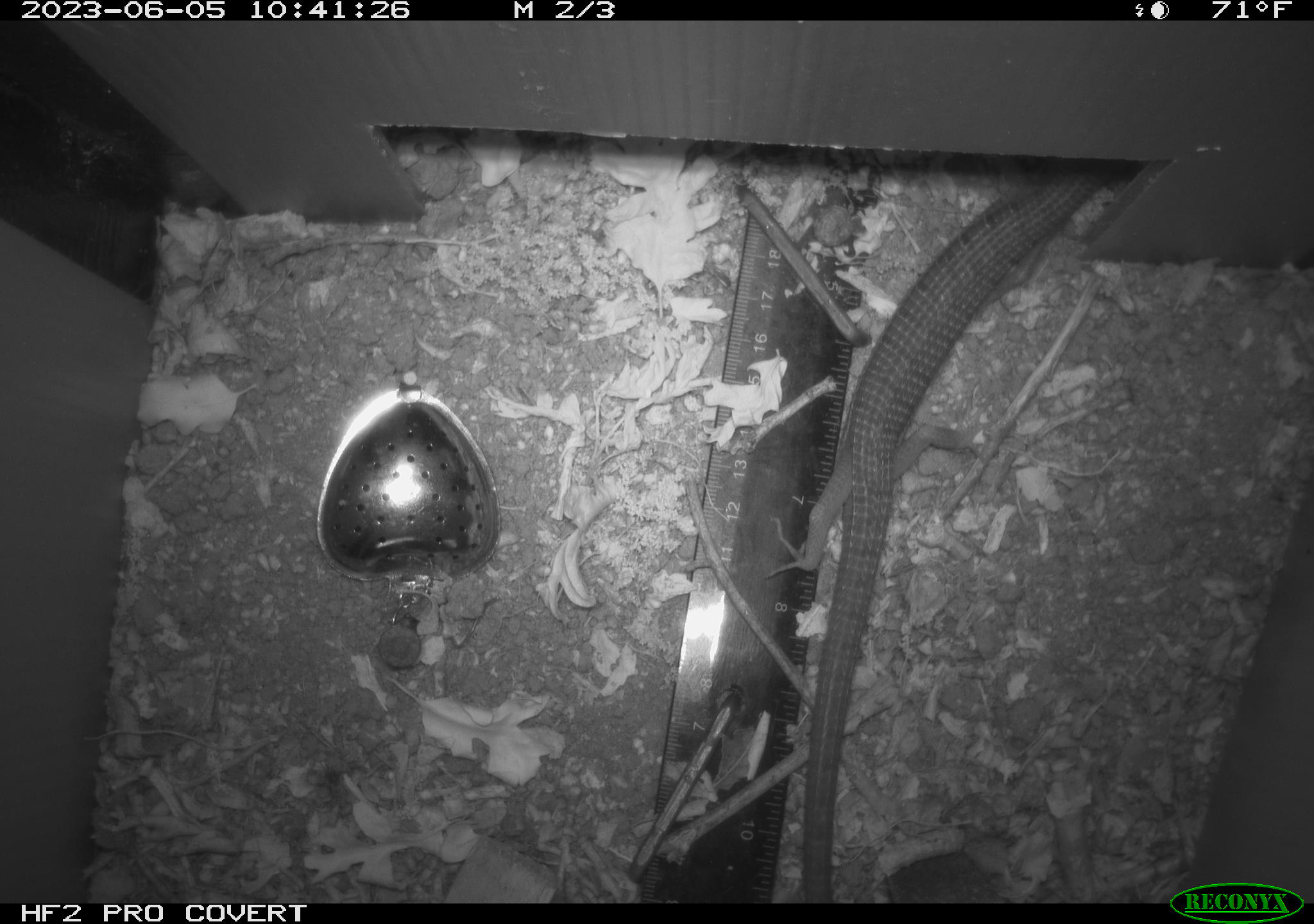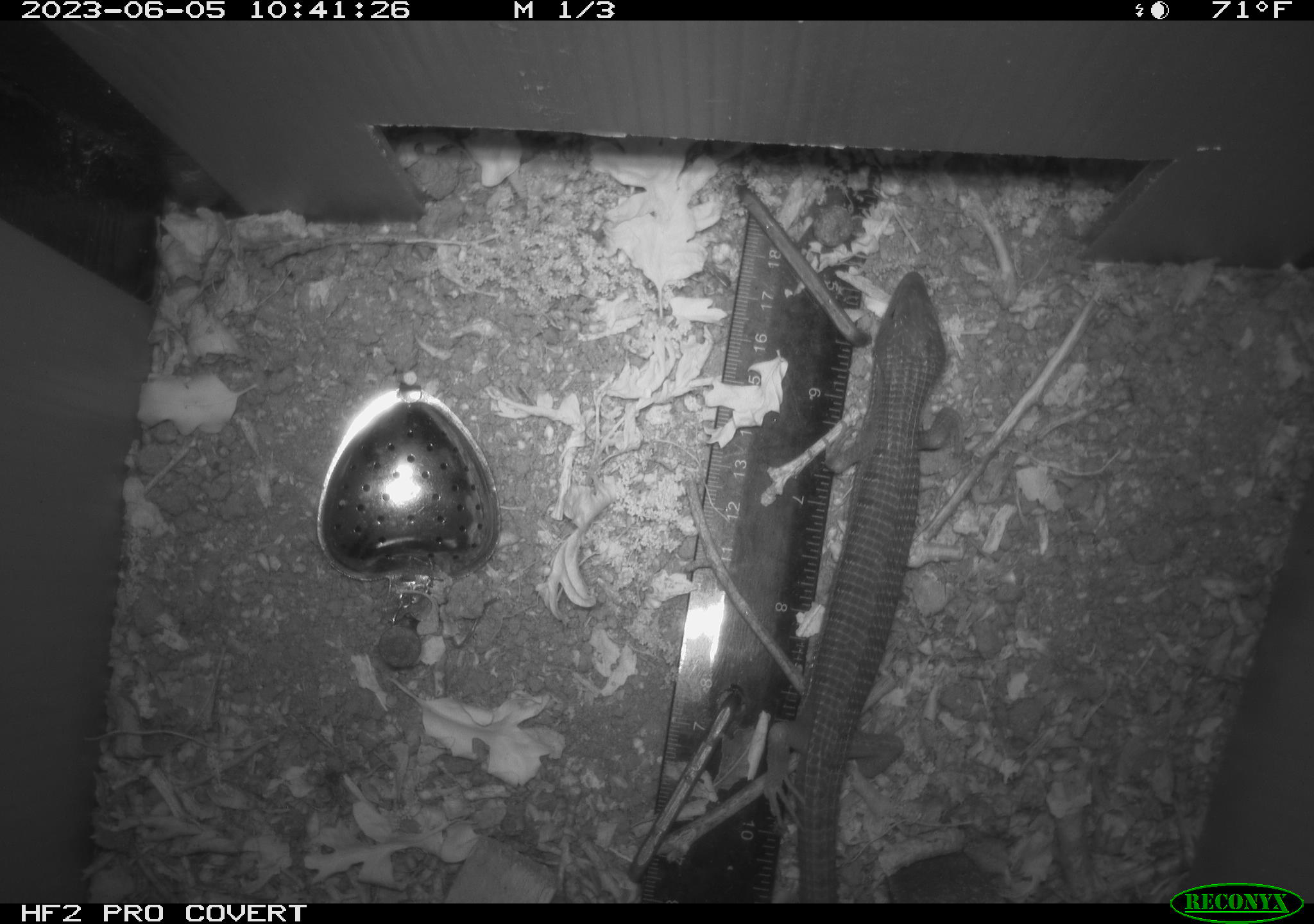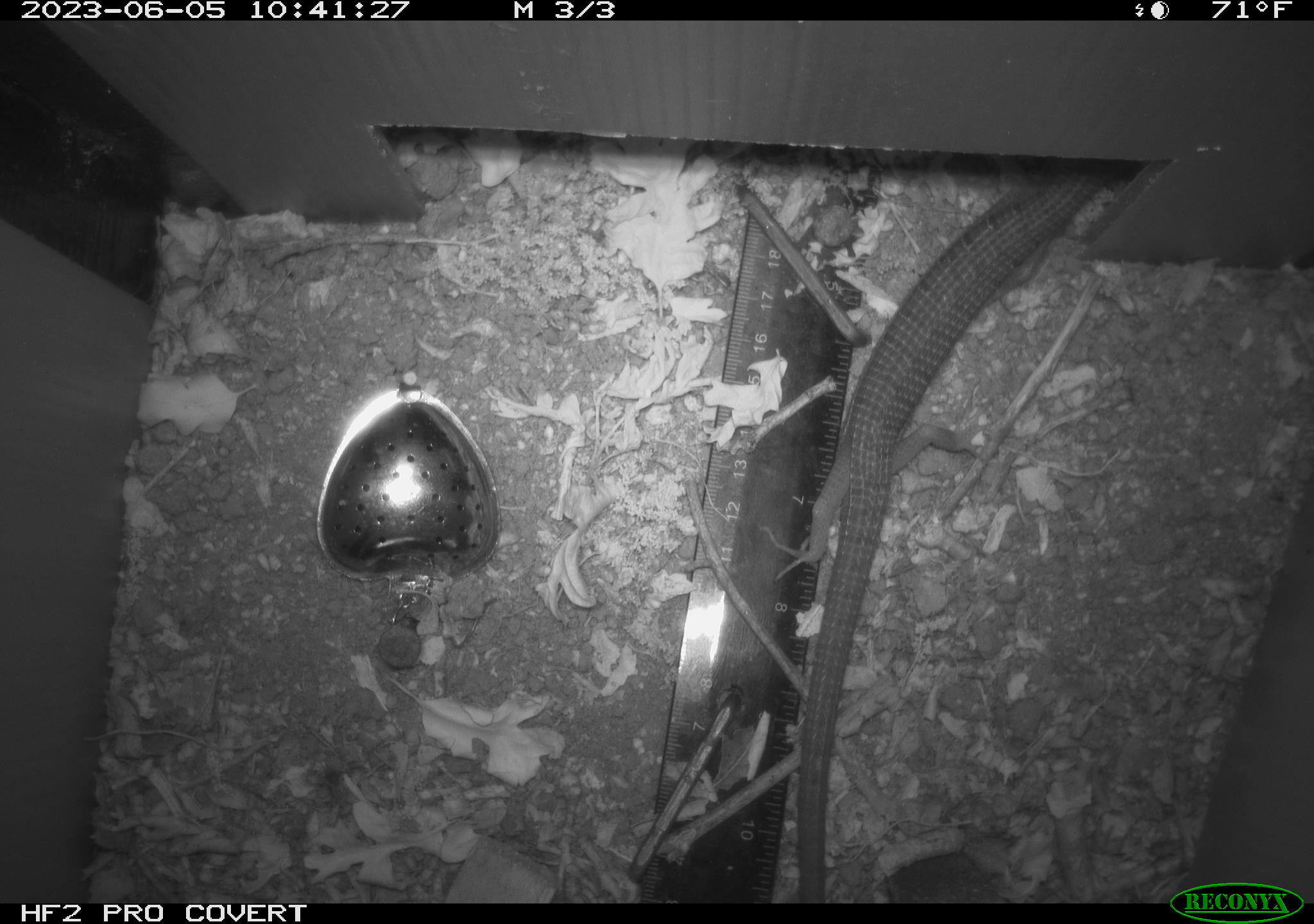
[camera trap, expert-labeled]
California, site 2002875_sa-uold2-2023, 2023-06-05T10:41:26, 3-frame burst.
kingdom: Animalia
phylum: Chordata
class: Reptilia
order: Squamata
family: Anguidae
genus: Elgaria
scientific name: Elgaria multicarinata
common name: southern alligator lizard